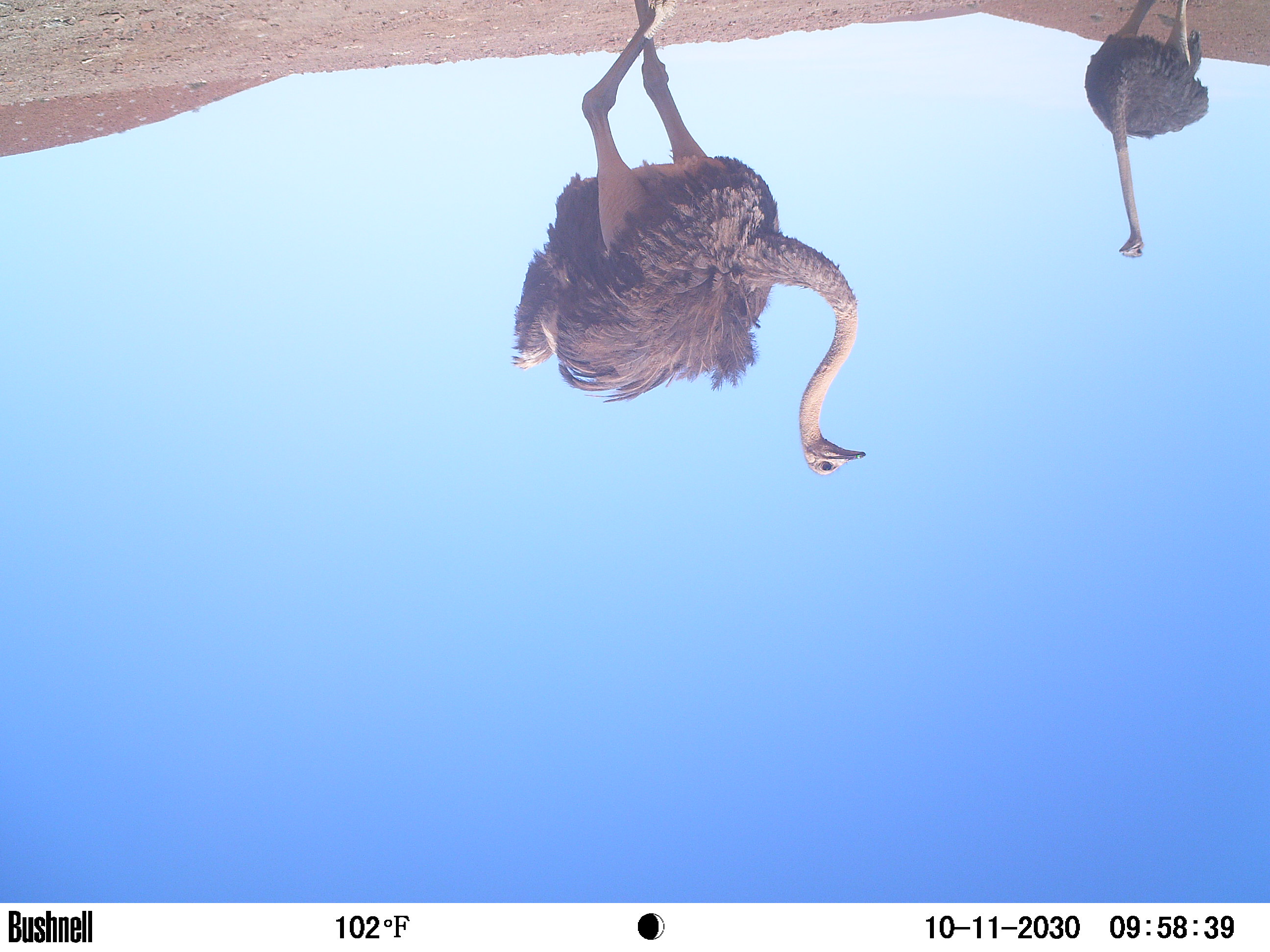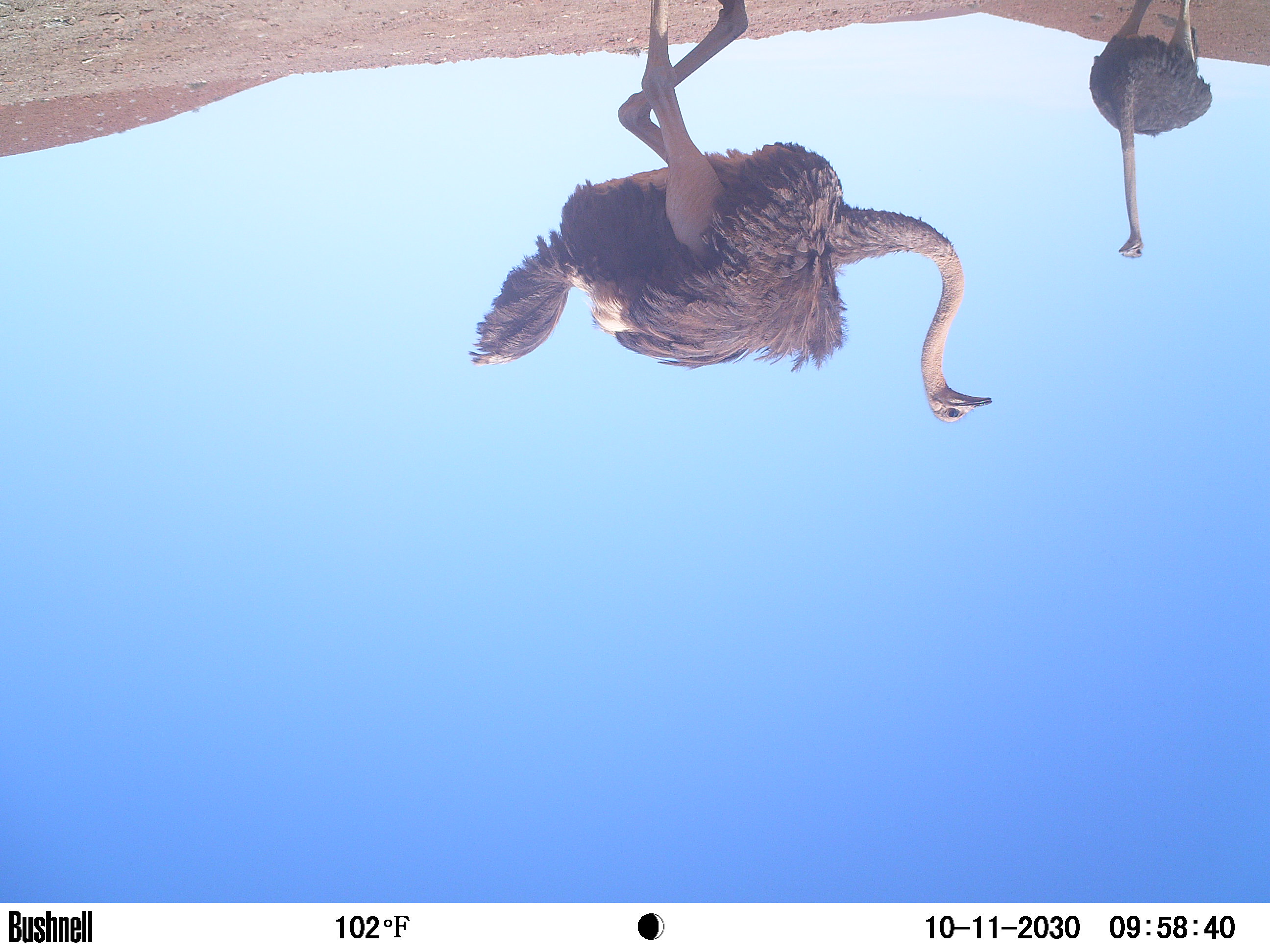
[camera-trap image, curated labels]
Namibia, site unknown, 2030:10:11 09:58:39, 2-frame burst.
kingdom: Animalia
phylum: Chordata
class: Aves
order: Struthioniformes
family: Struthionidae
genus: Struthio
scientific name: Struthio camelus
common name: common ostrich